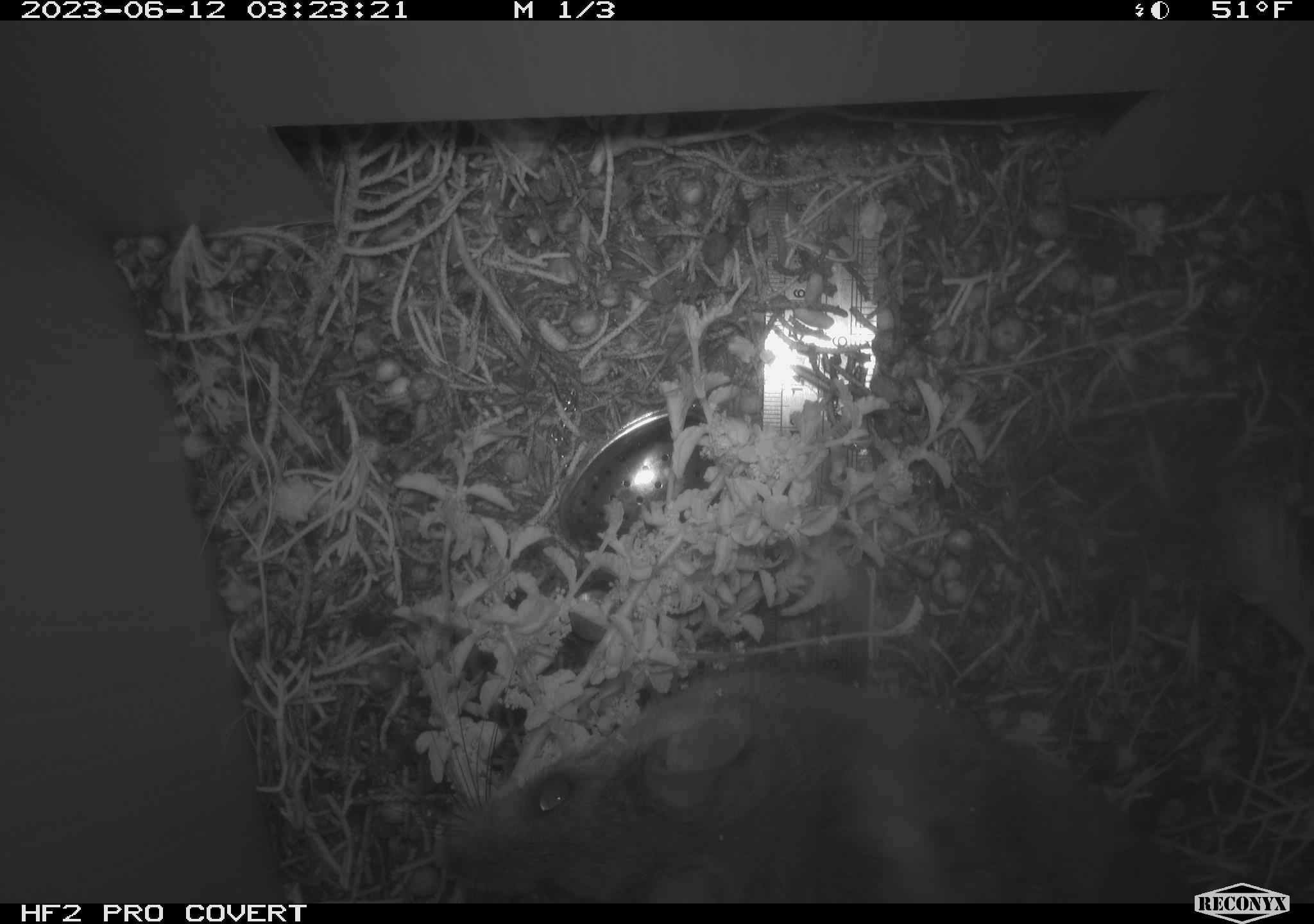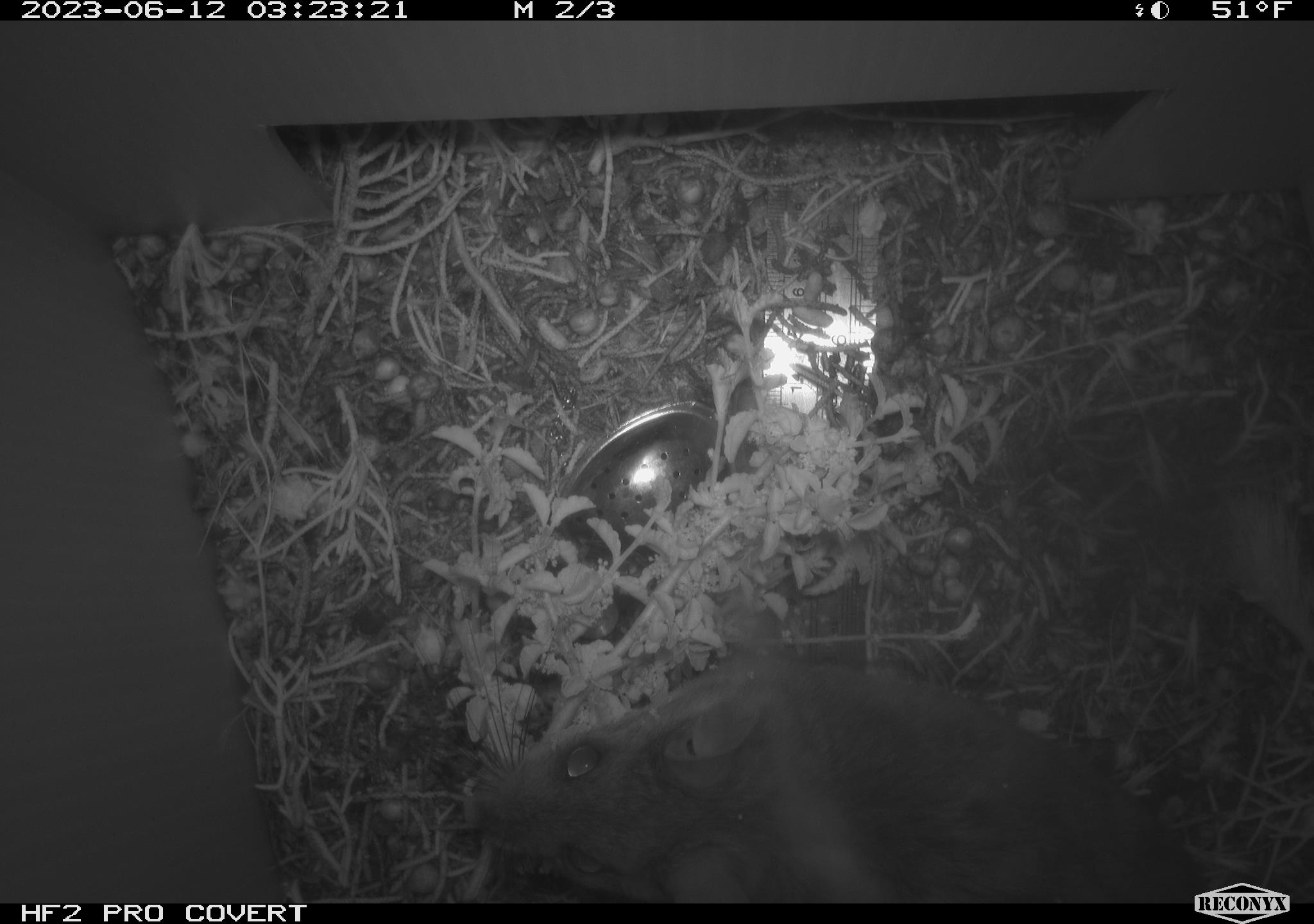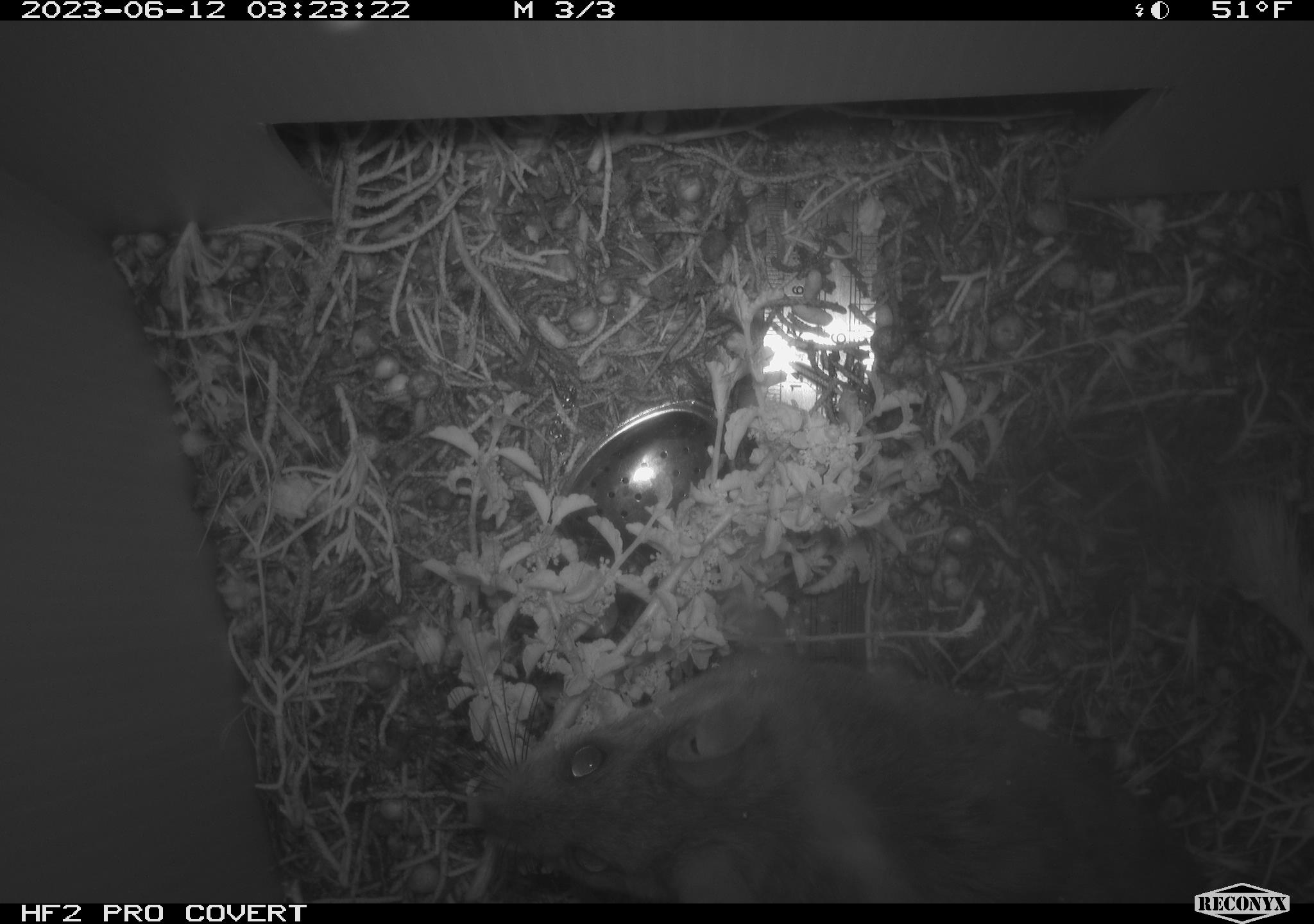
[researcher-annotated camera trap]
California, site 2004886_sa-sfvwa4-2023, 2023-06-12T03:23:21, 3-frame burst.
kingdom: Animalia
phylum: Chordata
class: Mammalia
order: Rodentia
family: Cricetidae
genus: Neotoma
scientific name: Neotoma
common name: pack rat or woodrat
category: neotoma species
Neotoma species (pack rat or woodrat) (Neotoma).